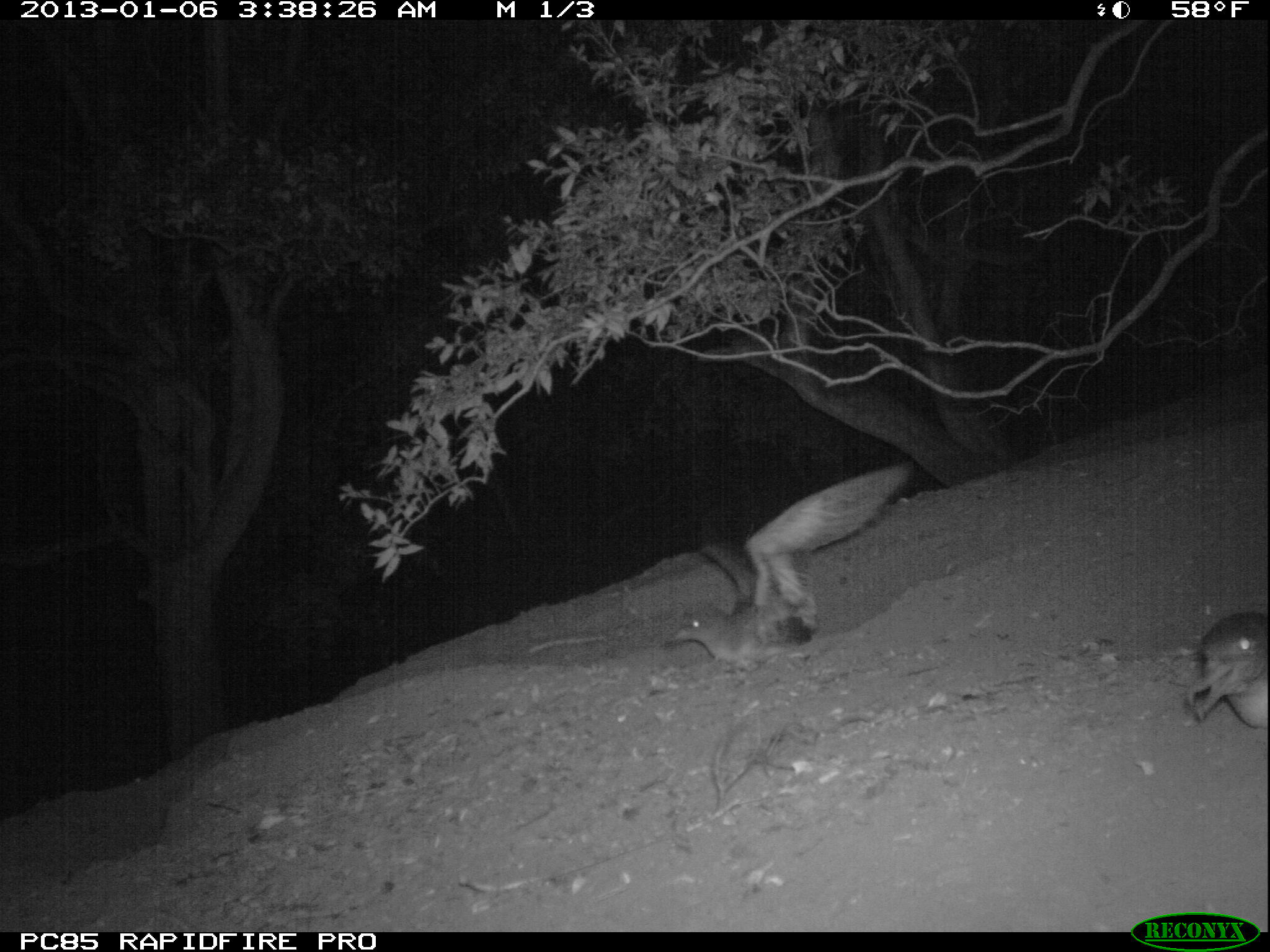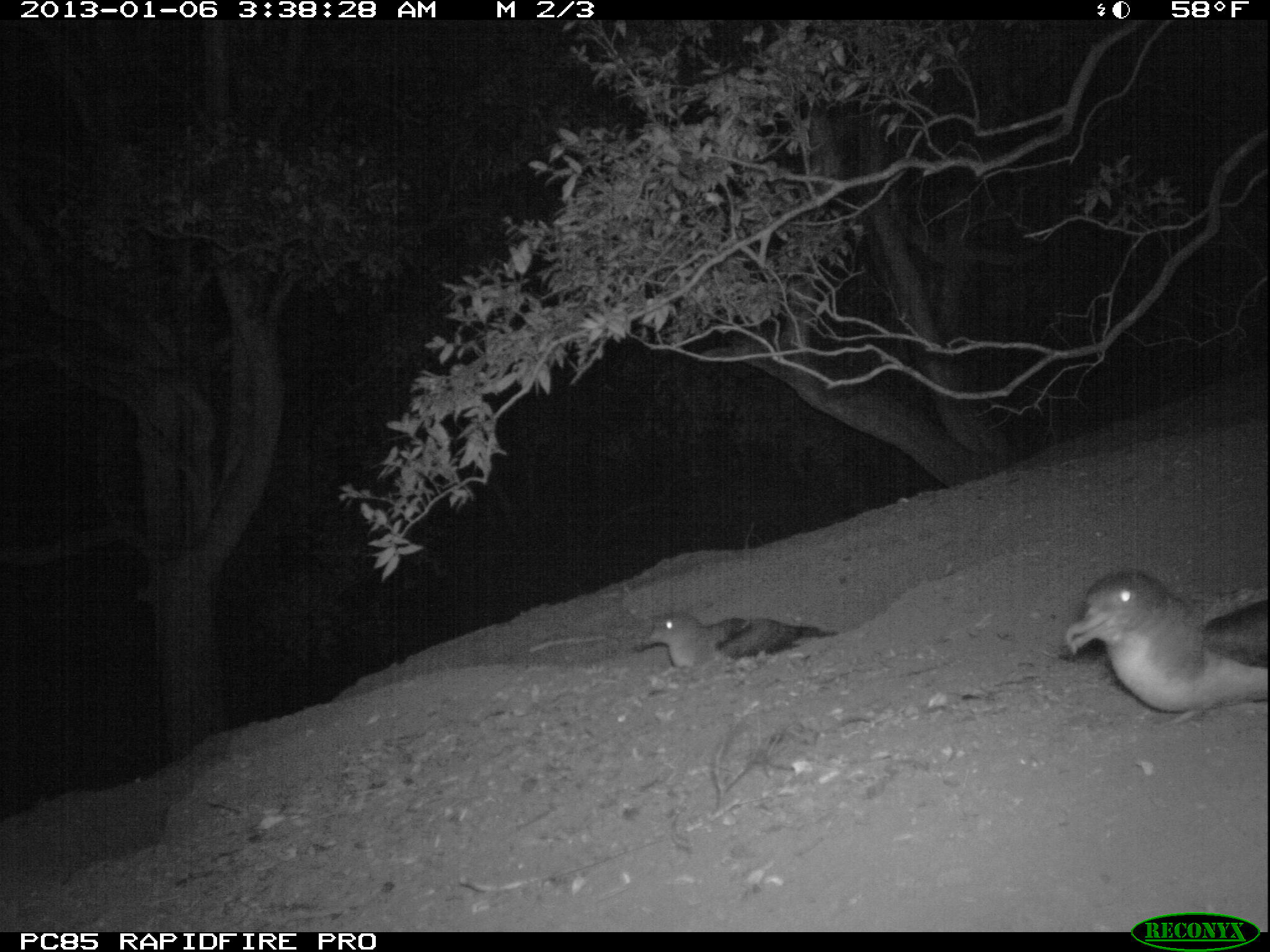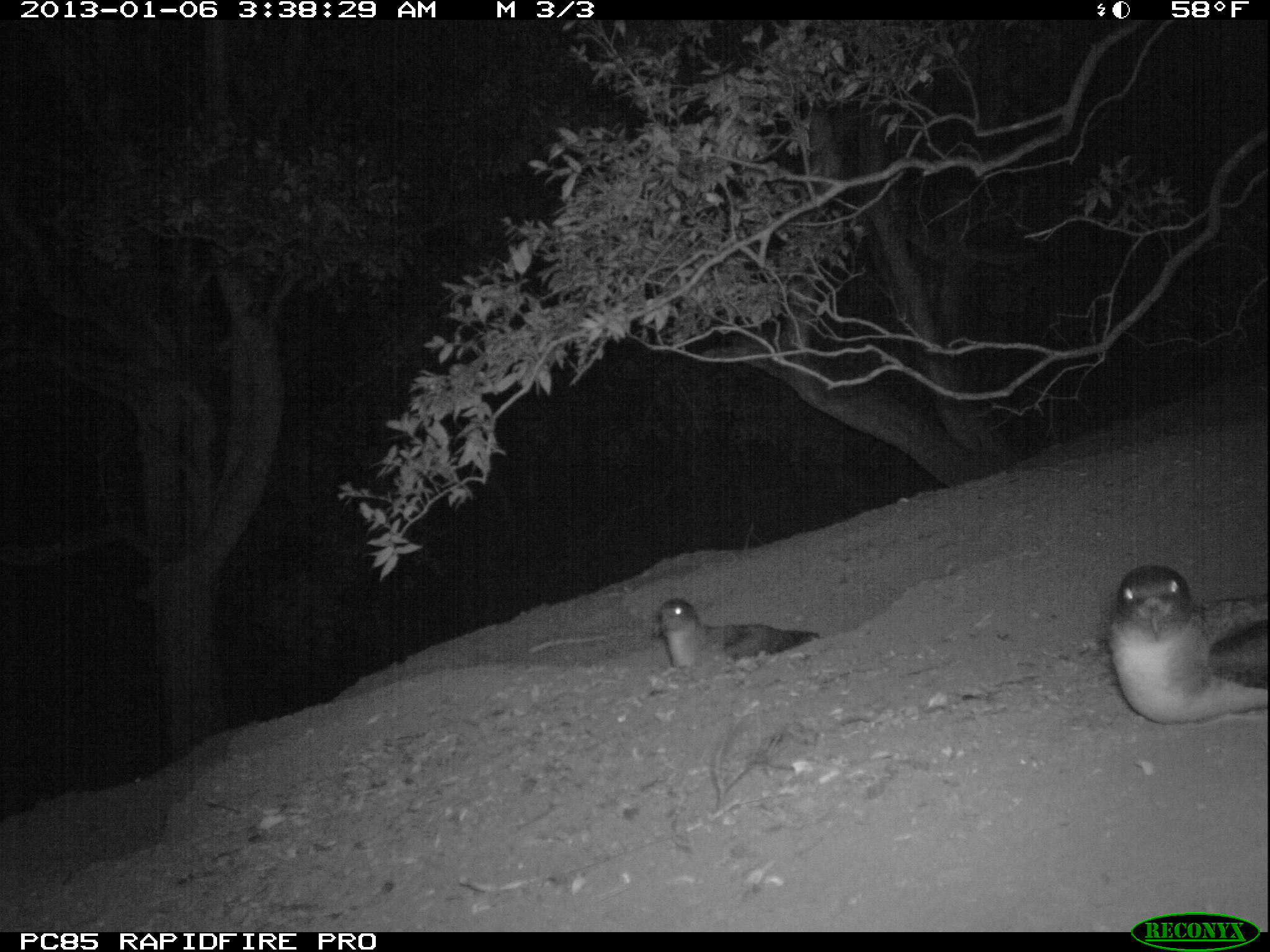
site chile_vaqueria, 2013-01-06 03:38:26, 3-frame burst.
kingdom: Animalia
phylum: Chordata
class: Aves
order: Procellariiformes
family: Procellariidae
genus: Calonectris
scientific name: Calonectris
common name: shearwater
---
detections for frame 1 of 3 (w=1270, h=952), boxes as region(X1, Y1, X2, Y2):
shearwater: region(663, 468, 909, 676); region(1186, 606, 1270, 739)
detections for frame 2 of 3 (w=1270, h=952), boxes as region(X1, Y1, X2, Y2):
shearwater: region(1061, 572, 1270, 730); region(634, 608, 830, 673)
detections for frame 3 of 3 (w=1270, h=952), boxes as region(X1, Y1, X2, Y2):
shearwater: region(1101, 560, 1270, 737); region(650, 595, 820, 676)